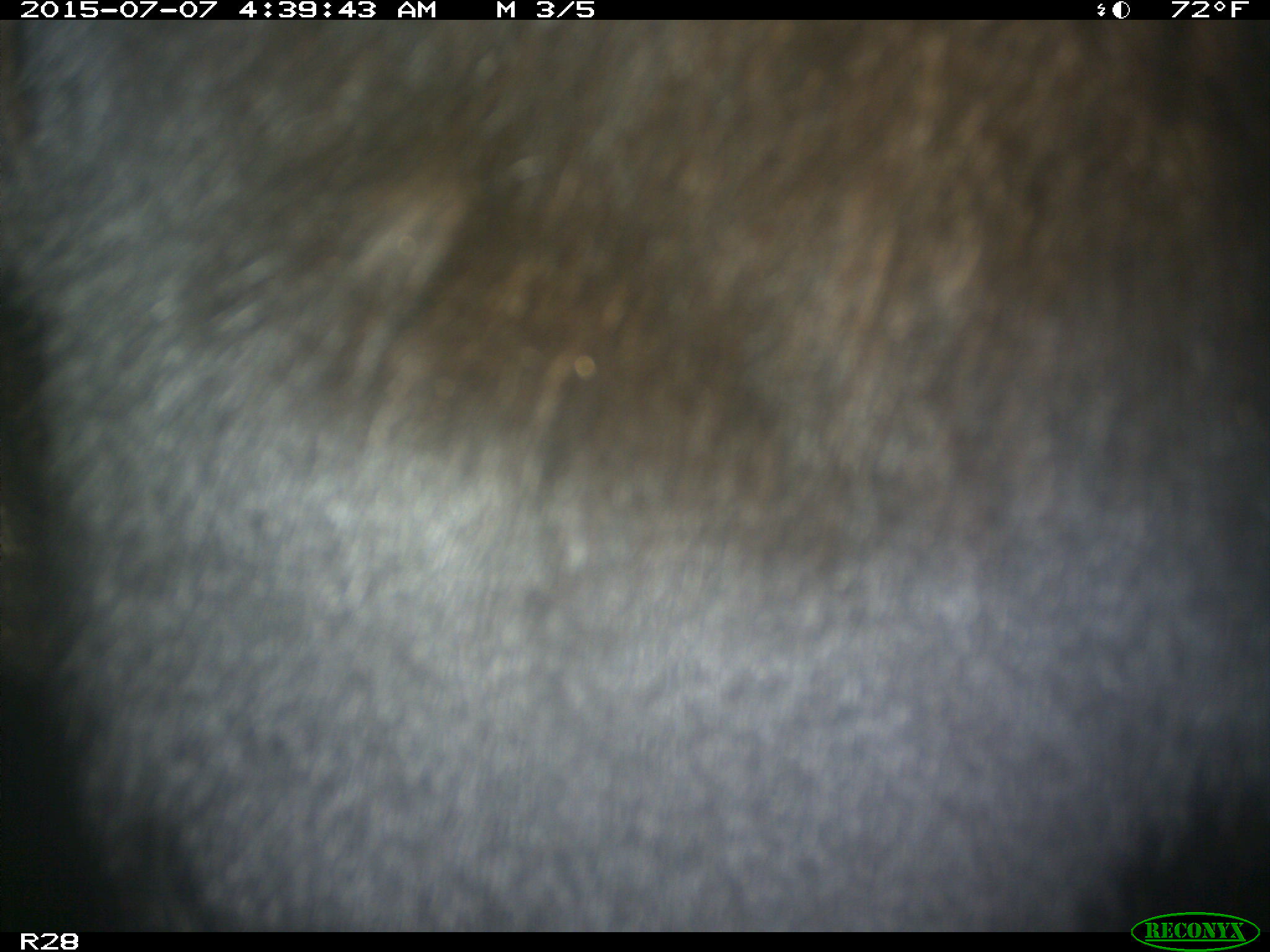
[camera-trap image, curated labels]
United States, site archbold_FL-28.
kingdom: Animalia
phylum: Chordata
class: Mammalia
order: Artiodactyla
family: Bovidae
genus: Bos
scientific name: Bos taurus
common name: domestic cow